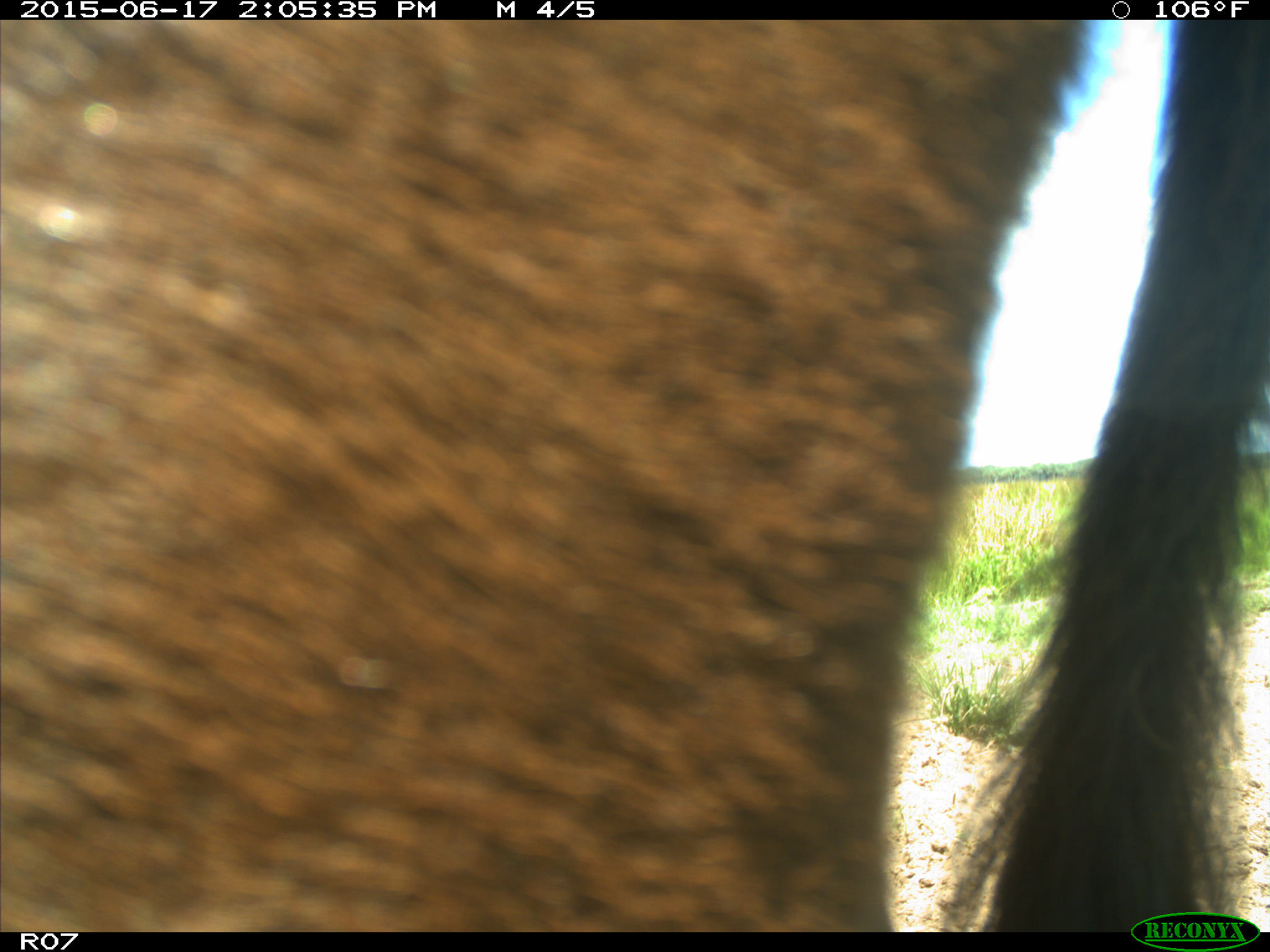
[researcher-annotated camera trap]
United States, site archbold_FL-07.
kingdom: Animalia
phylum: Chordata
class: Mammalia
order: Artiodactyla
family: Bovidae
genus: Bos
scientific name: Bos taurus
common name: domestic cow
Bos taurus (domestic cow).